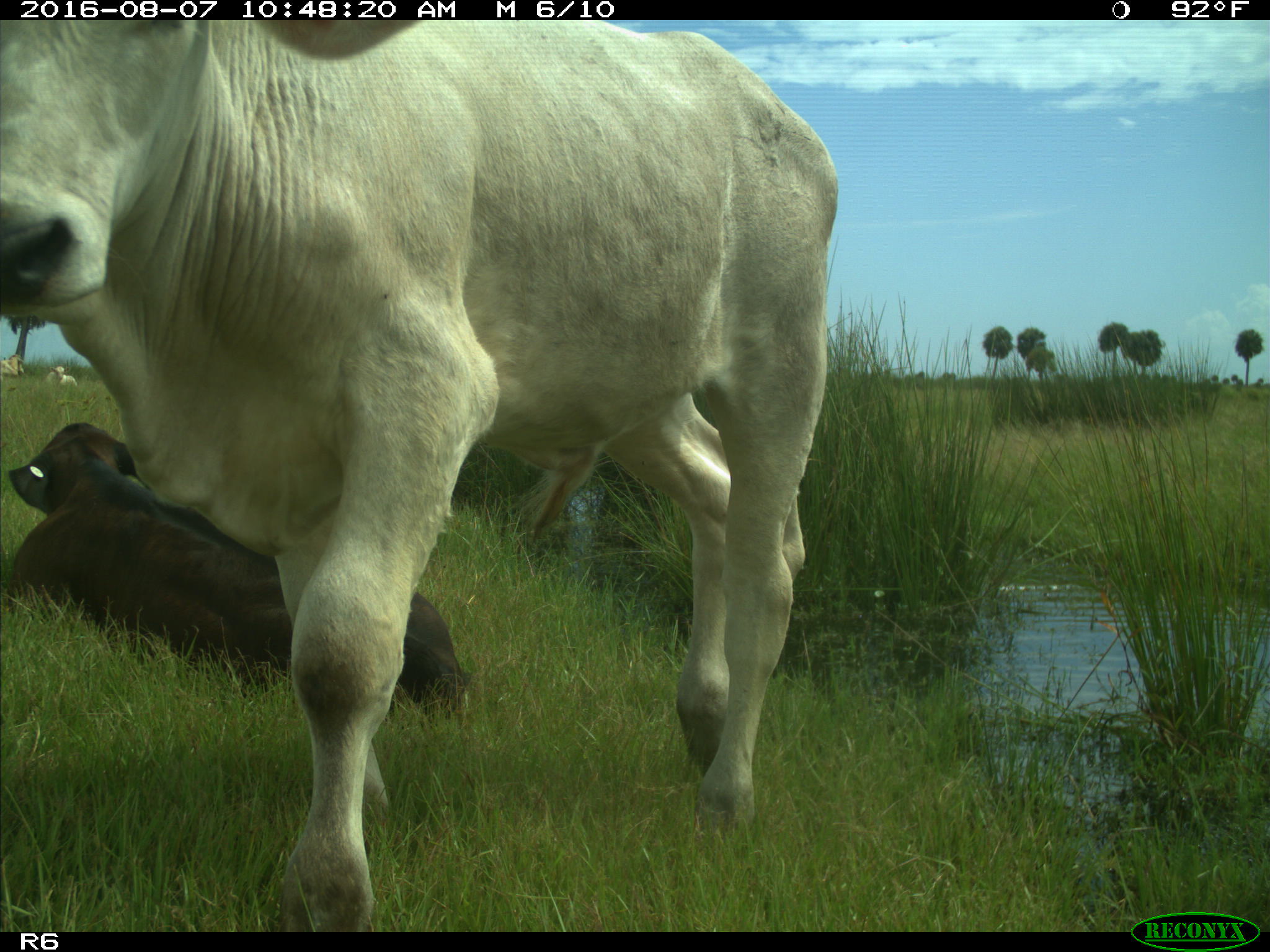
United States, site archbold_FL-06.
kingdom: Animalia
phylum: Chordata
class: Mammalia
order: Artiodactyla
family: Bovidae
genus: Bos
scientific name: Bos taurus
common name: domestic cow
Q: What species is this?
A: Bos taurus (domestic cow).